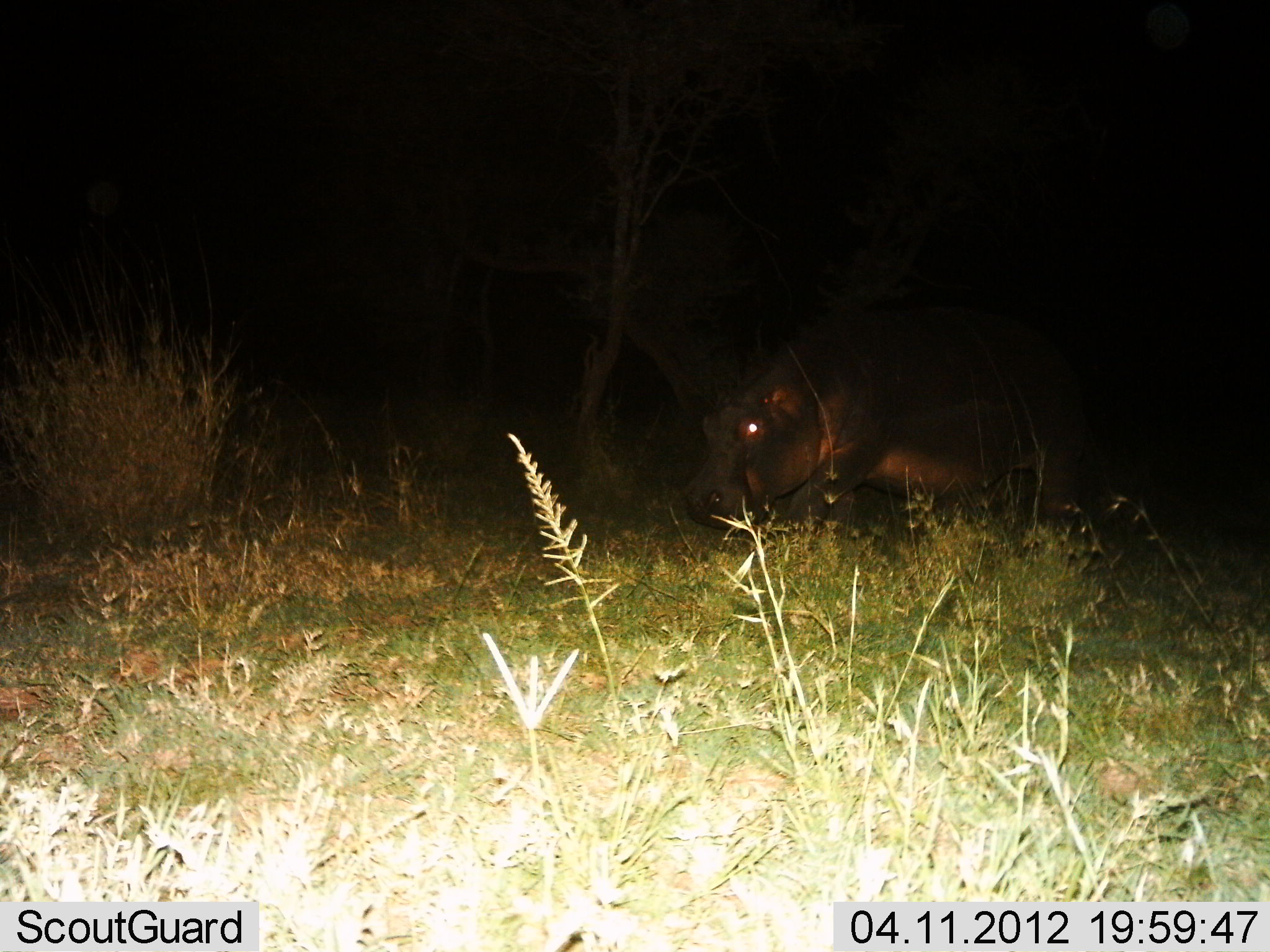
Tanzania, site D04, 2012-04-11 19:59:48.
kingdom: Animalia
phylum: Chordata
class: Mammalia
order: Artiodactyla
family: Hippopotamidae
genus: Hippopotamus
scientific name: Hippopotamus amphibius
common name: hippopotamus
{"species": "hippopotamus (Hippopotamus amphibius)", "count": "1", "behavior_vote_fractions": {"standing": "42%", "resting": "0%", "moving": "42%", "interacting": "0%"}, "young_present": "0%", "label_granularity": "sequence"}